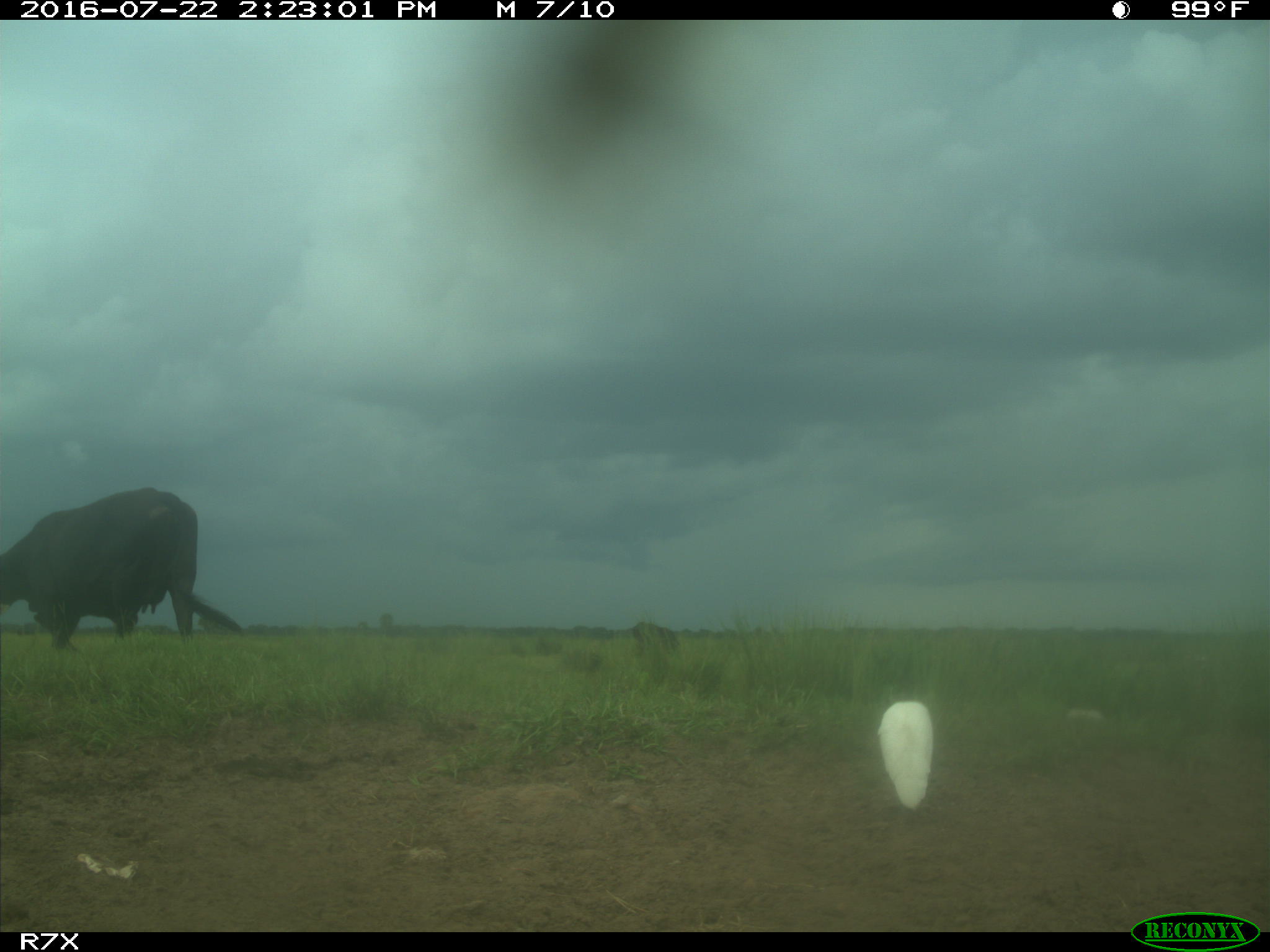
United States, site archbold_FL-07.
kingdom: Animalia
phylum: Chordata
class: Mammalia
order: Artiodactyla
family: Bovidae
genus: Bos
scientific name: Bos taurus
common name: domestic cow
Bos taurus (domestic cow).